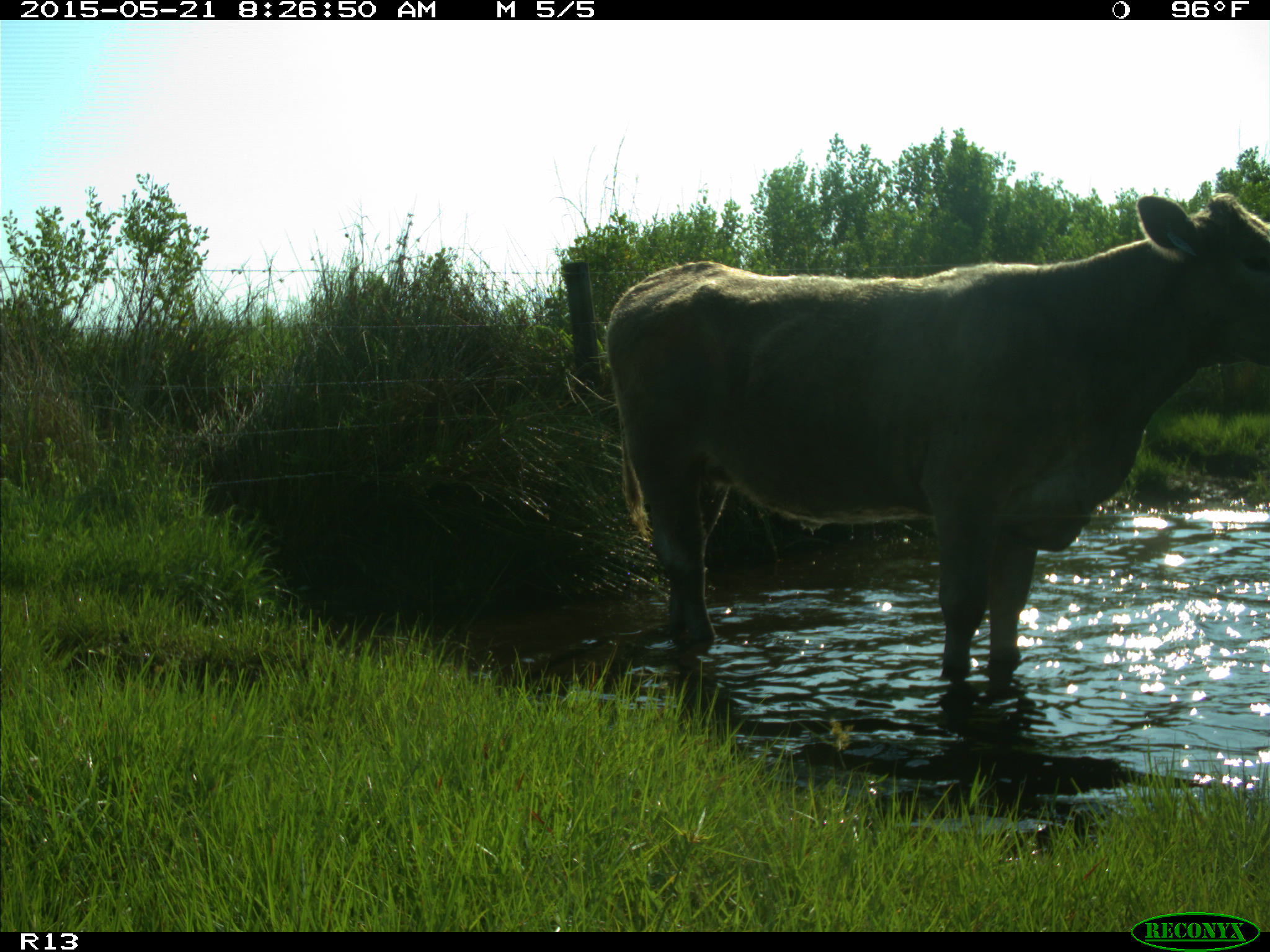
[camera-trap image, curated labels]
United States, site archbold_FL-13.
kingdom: Animalia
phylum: Chordata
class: Mammalia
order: Artiodactyla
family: Bovidae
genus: Bos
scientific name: Bos taurus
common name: domestic cow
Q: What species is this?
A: Bos taurus (domestic cow).